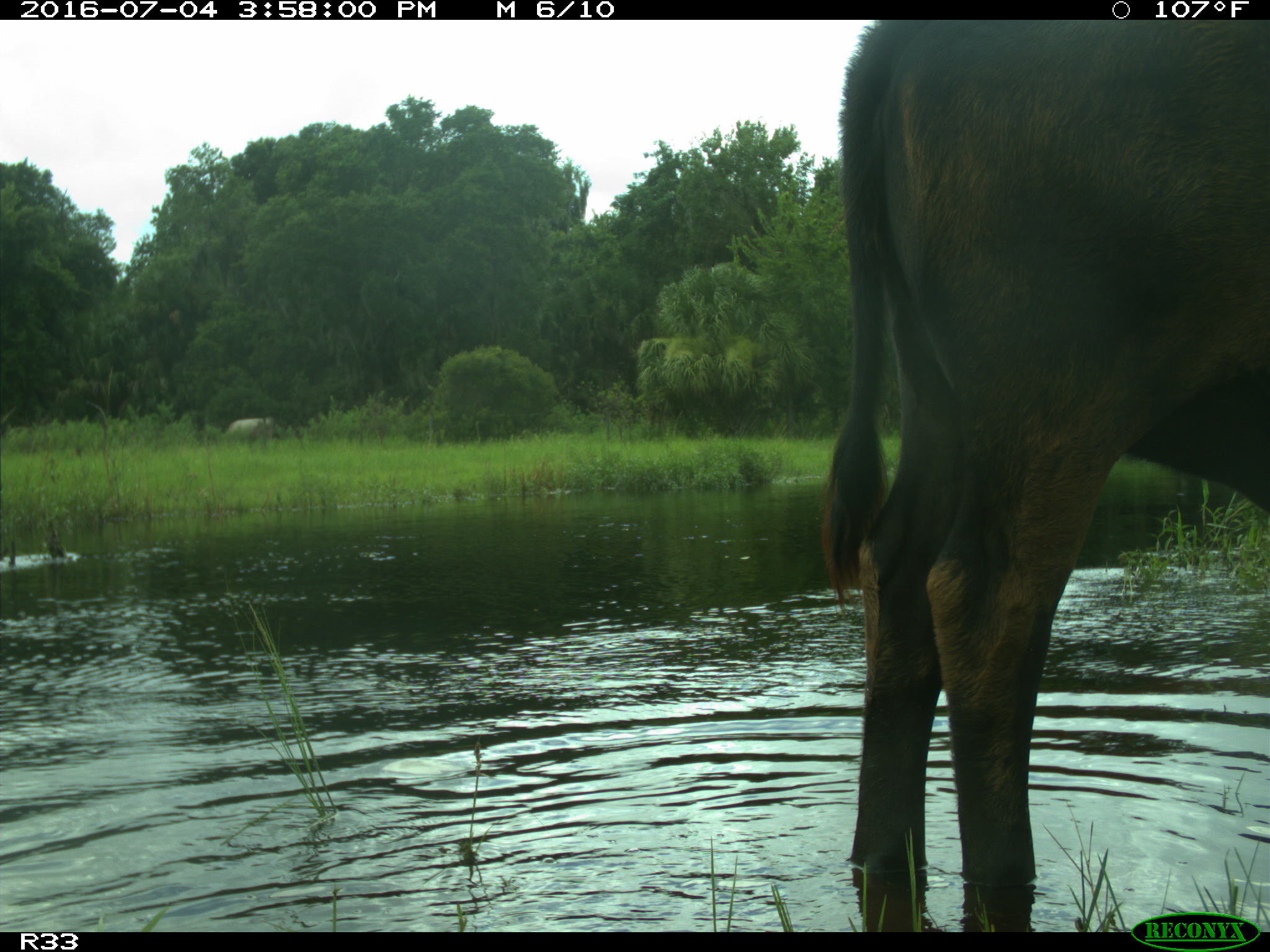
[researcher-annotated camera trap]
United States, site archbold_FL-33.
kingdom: Animalia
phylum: Chordata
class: Mammalia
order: Artiodactyla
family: Bovidae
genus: Bos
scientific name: Bos taurus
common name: domestic cow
Bos taurus (domestic cow).